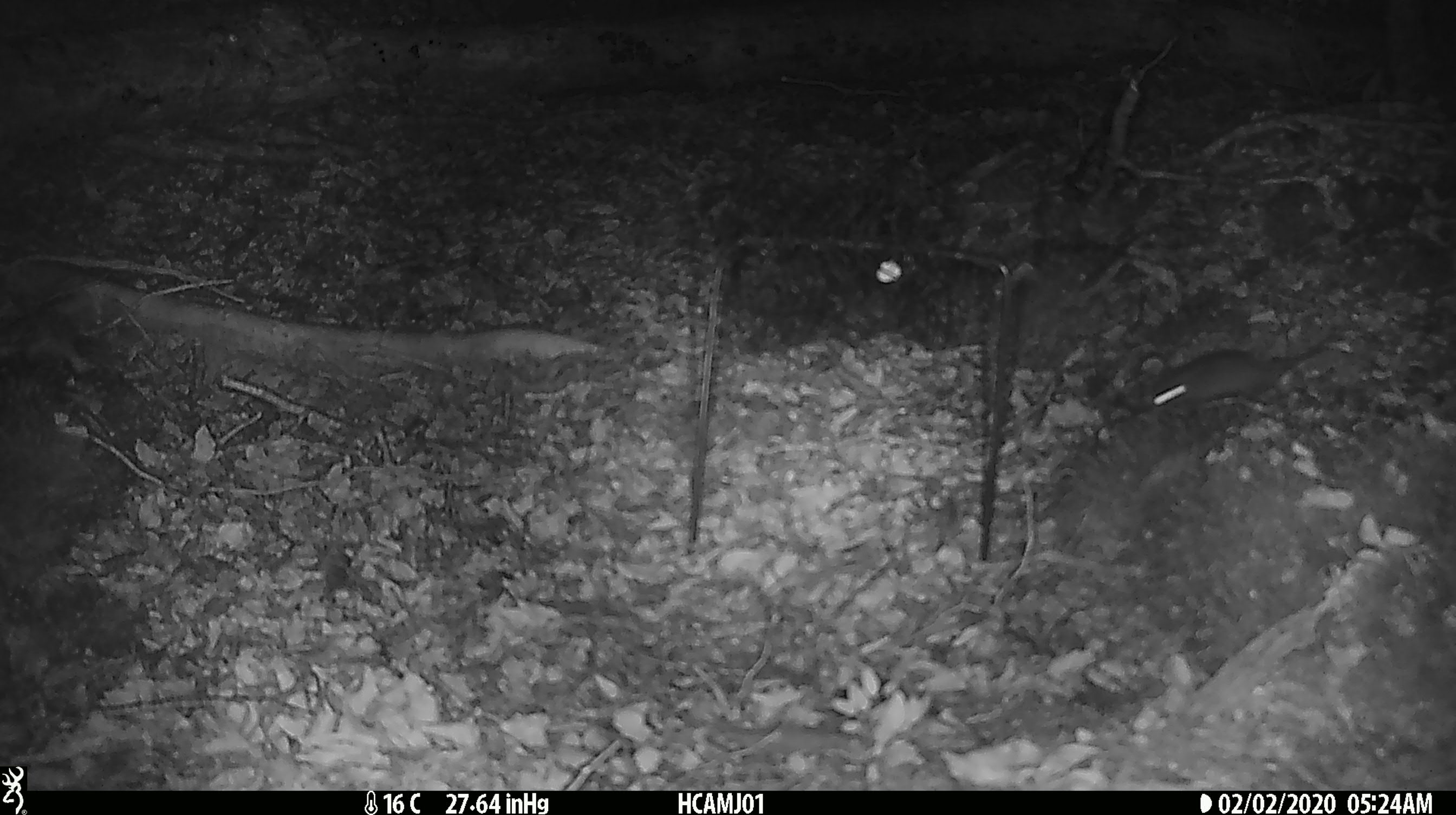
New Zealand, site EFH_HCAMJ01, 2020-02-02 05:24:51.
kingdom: Animalia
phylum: Chordata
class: Mammalia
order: Rodentia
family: Muridae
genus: Mus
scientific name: Mus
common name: mouse